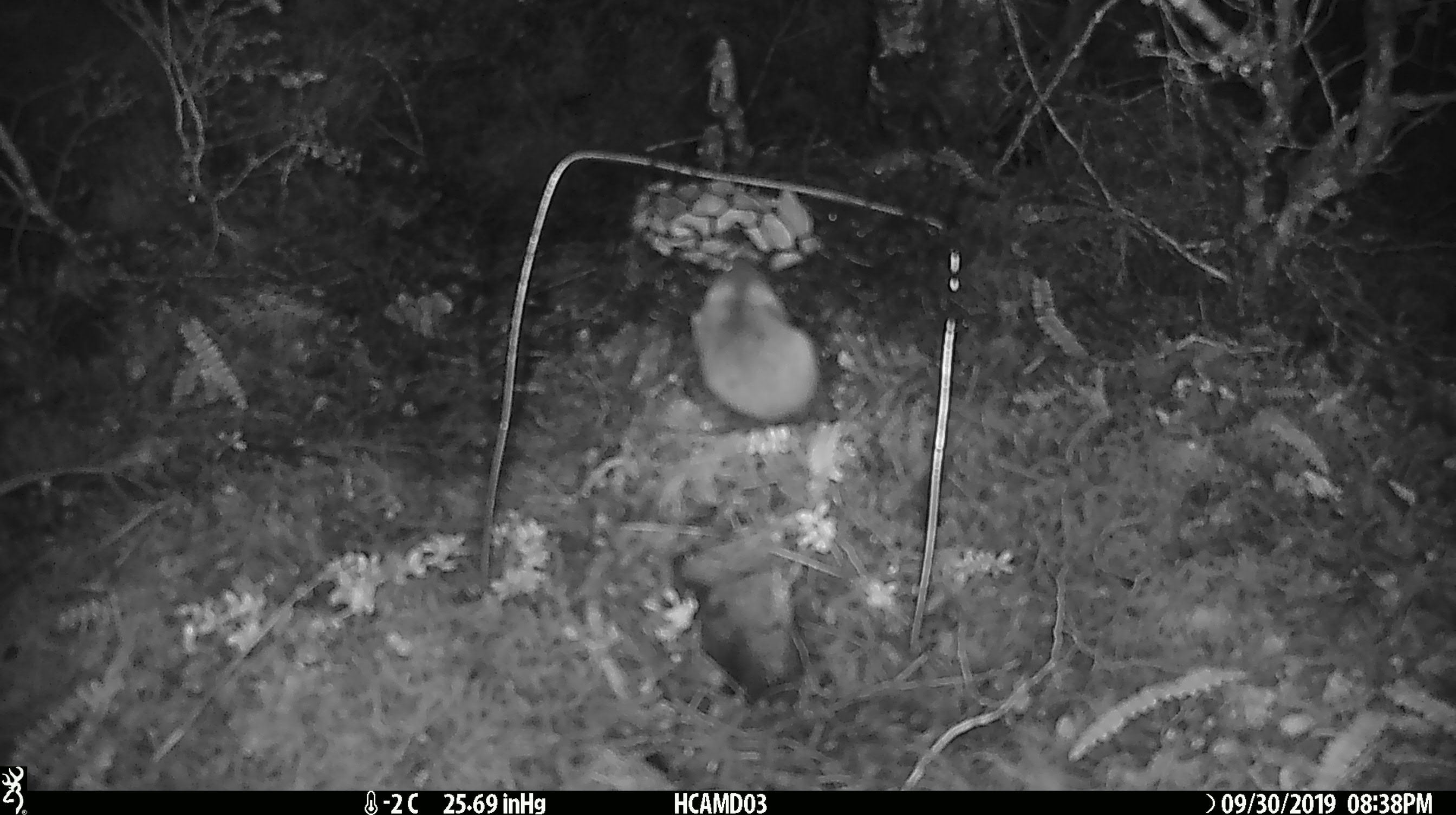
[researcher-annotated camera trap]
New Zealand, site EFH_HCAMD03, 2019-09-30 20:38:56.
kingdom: Animalia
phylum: Chordata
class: Mammalia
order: Rodentia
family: Muridae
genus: Mus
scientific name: Mus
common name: mouse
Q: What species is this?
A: Mouse (Mus).